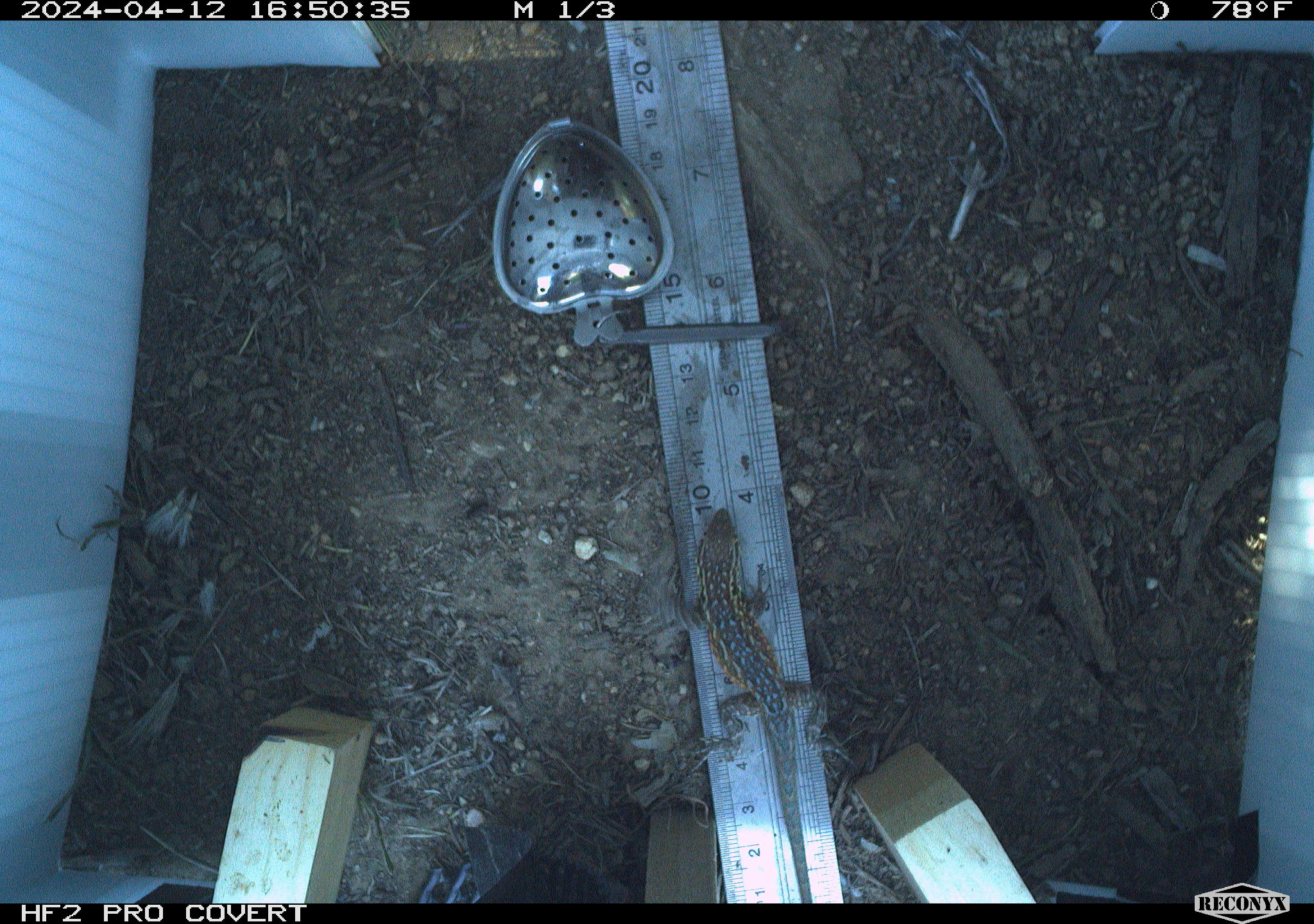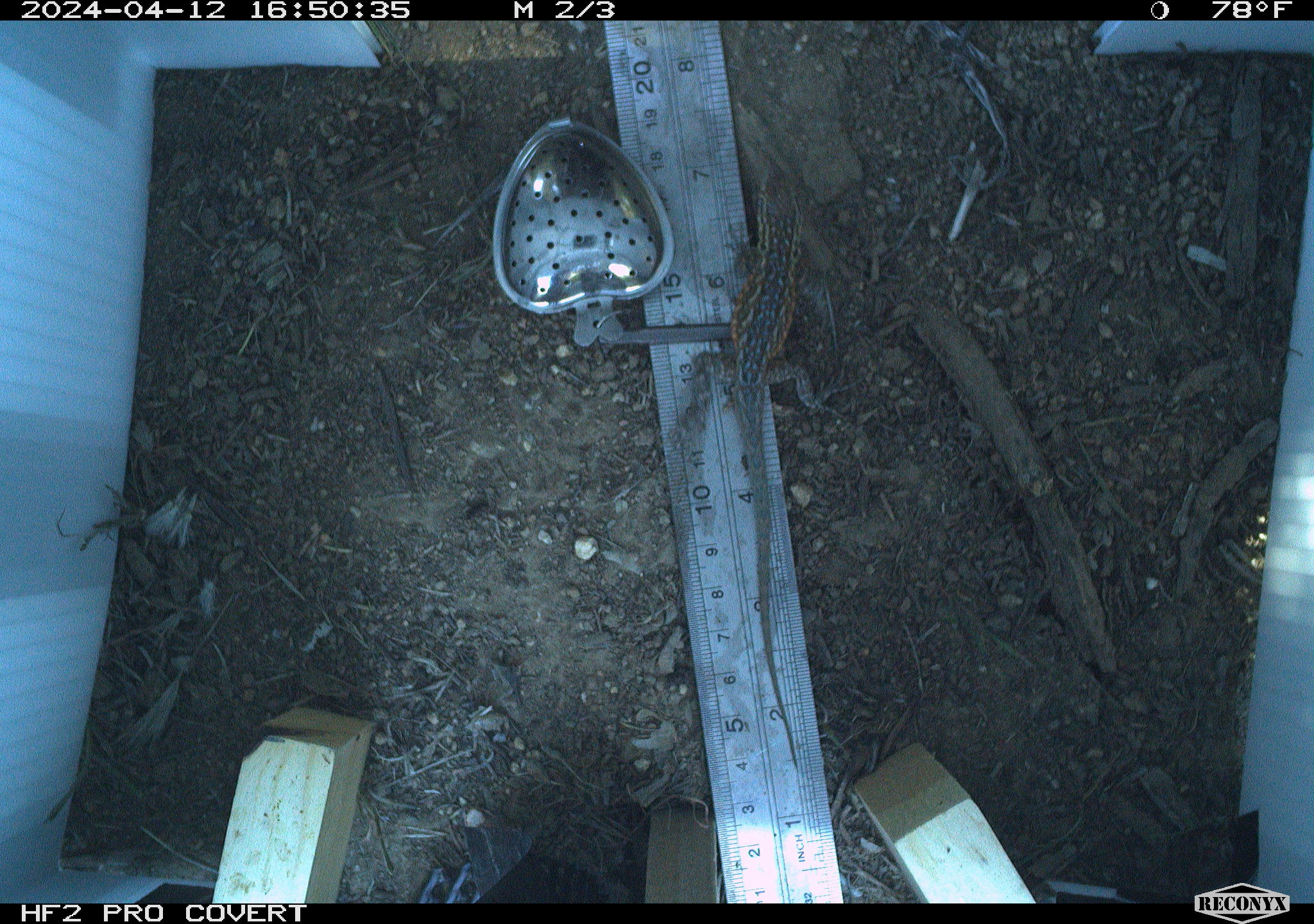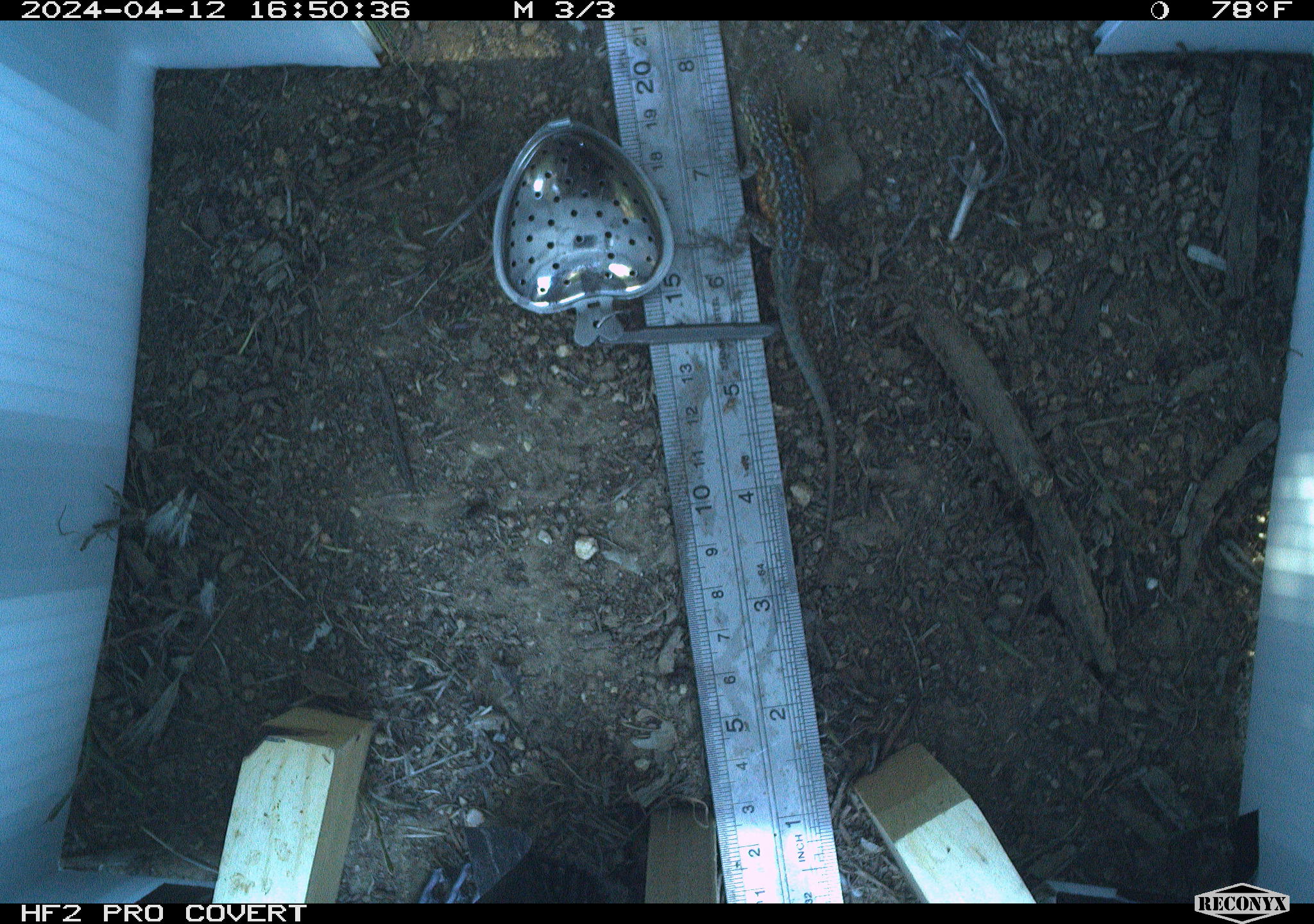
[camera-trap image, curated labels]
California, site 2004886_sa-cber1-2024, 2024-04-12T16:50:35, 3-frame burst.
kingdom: Animalia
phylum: Chordata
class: Reptilia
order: Squamata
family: Phrynosomatidae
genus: Uta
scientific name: Uta stansburiana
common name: common side-blotched lizard